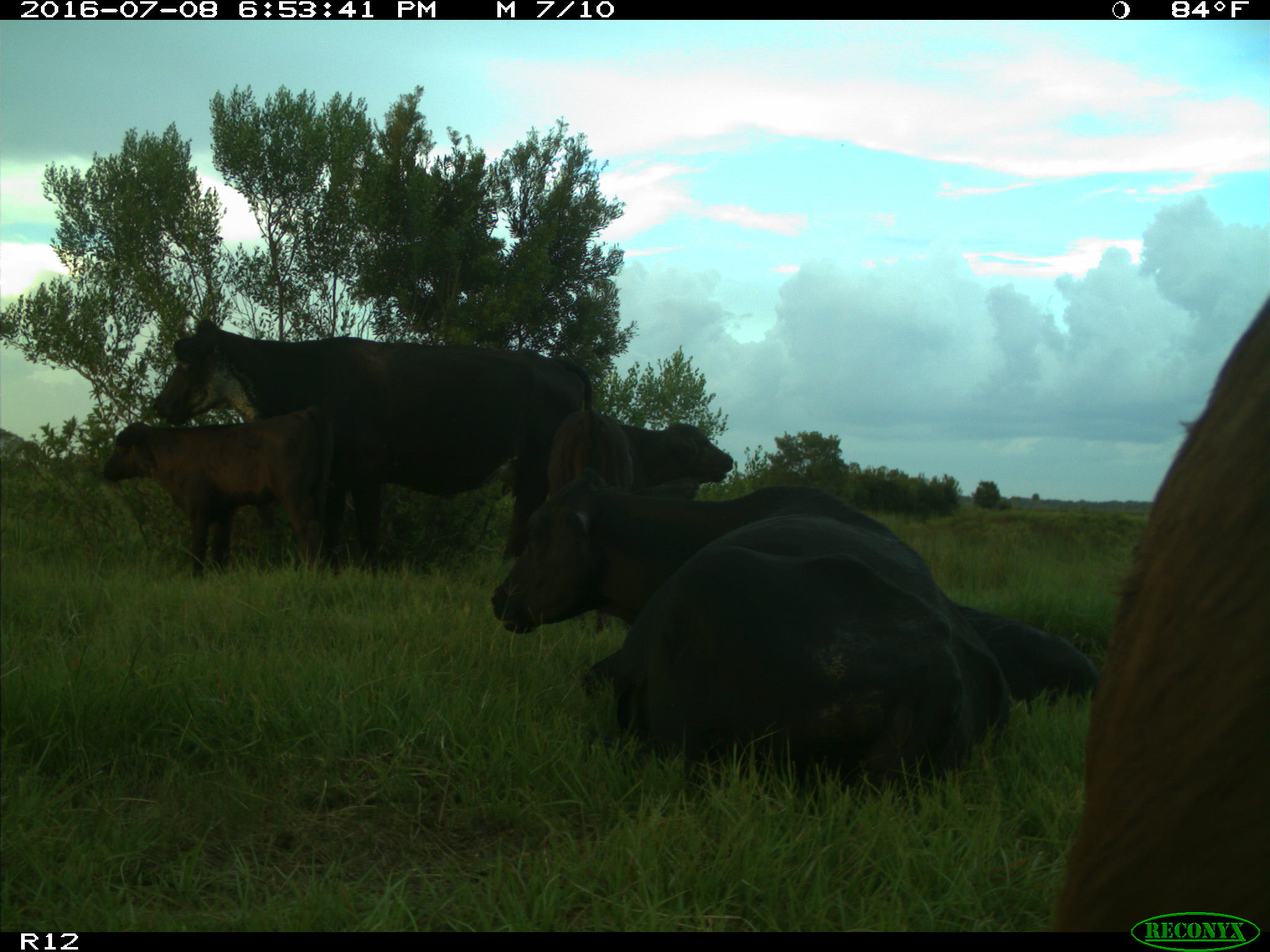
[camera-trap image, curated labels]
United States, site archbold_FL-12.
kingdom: Animalia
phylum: Chordata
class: Mammalia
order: Artiodactyla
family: Bovidae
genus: Bos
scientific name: Bos taurus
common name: domestic cow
Bos taurus (domestic cow).